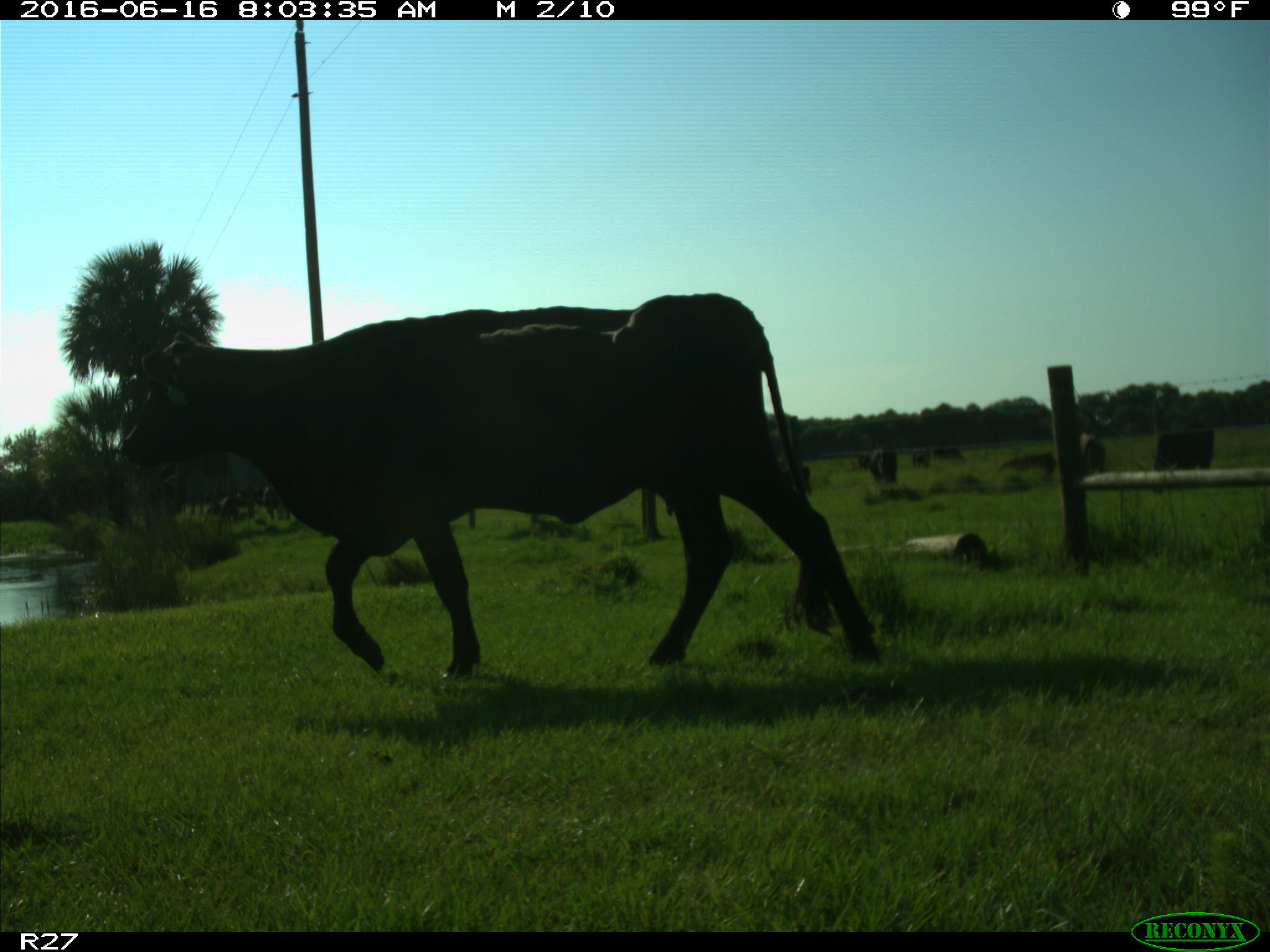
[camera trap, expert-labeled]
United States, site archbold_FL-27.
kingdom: Animalia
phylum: Chordata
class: Mammalia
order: Artiodactyla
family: Bovidae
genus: Bos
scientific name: Bos taurus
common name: domestic cow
Bos taurus (domestic cow).